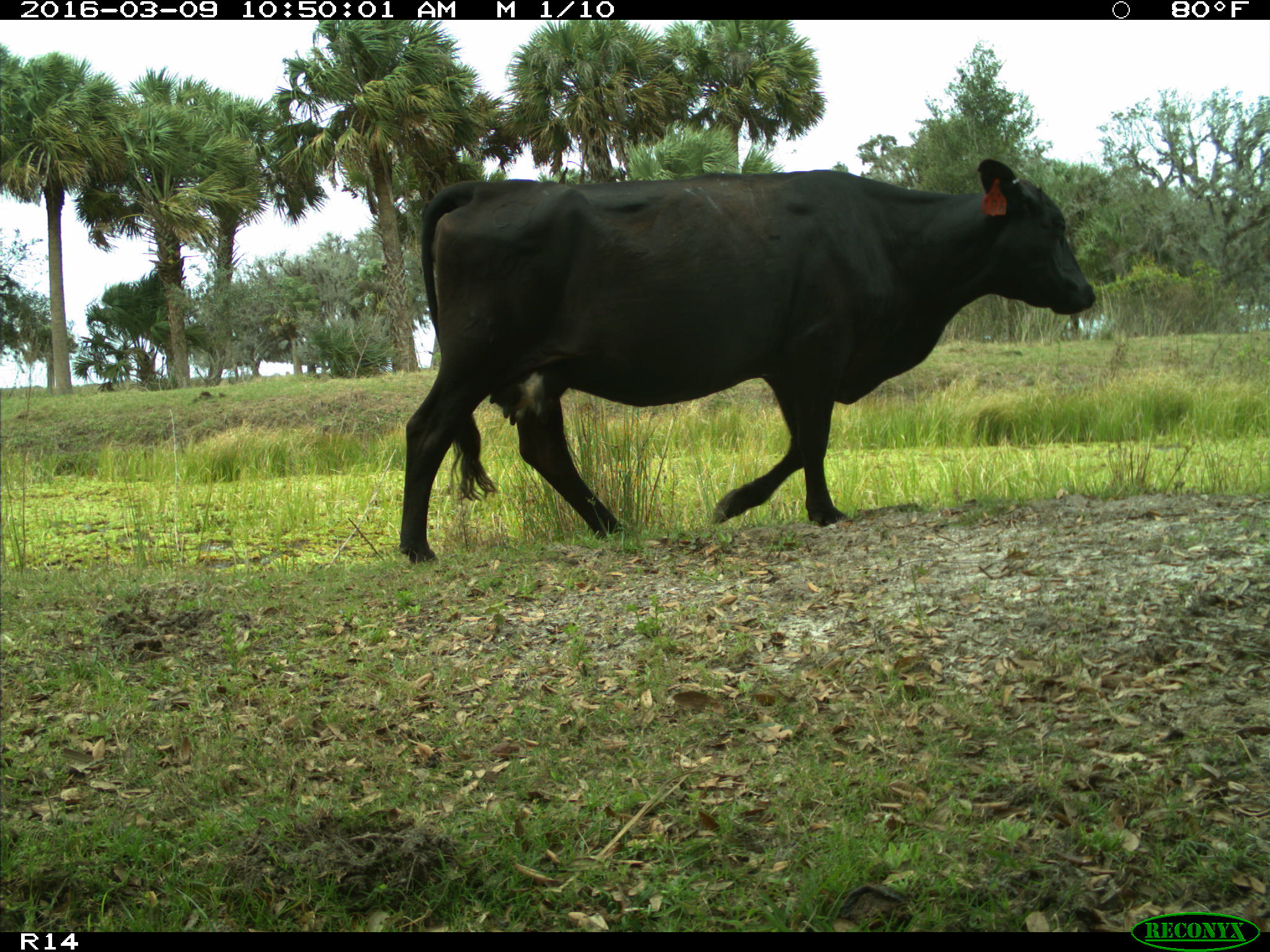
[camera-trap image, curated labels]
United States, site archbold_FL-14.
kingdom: Animalia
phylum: Chordata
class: Mammalia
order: Artiodactyla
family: Bovidae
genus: Bos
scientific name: Bos taurus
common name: domestic cow